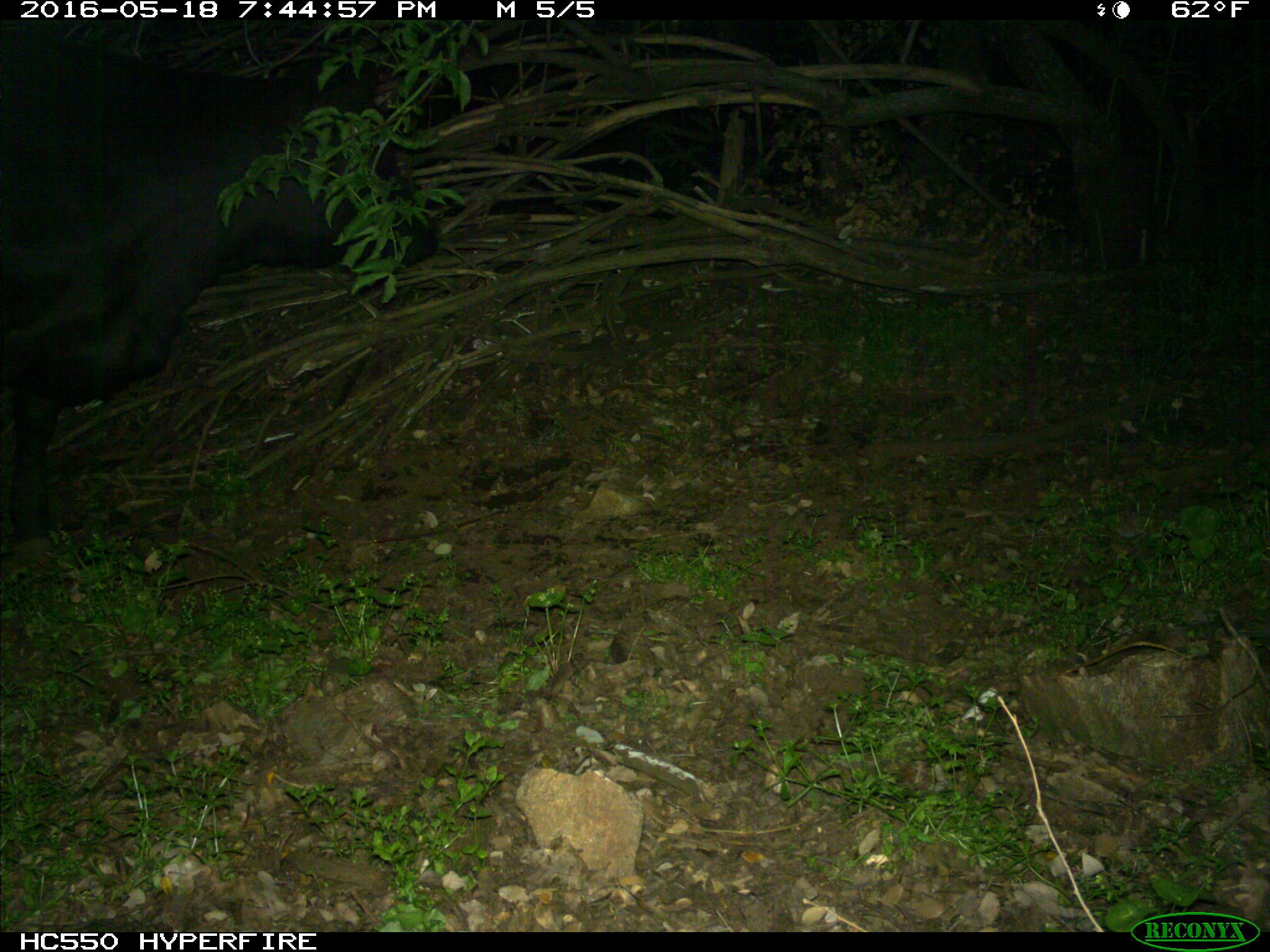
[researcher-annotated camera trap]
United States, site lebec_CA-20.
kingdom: Animalia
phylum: Chordata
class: Mammalia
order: Artiodactyla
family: Bovidae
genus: Bos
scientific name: Bos taurus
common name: domestic cow